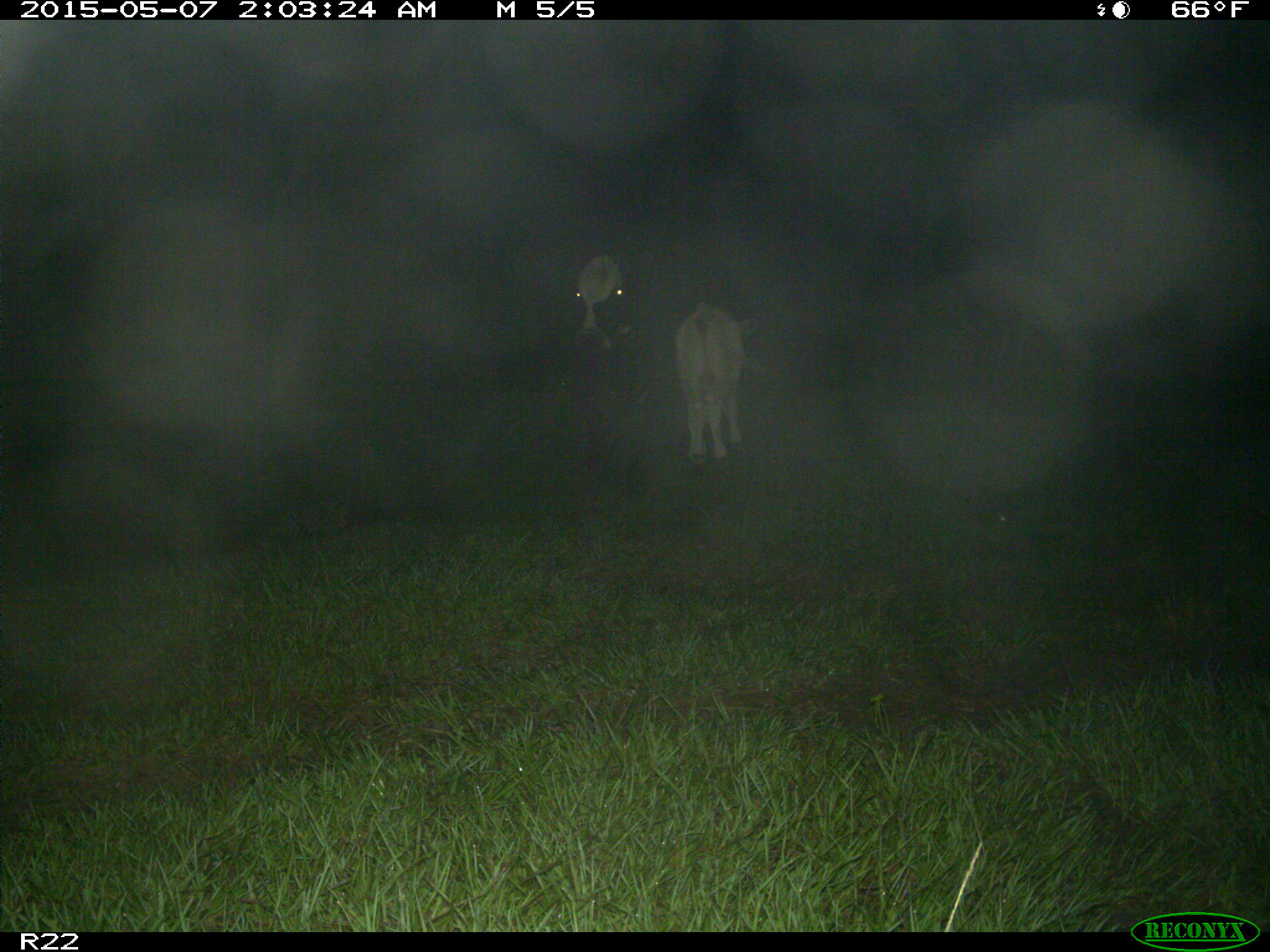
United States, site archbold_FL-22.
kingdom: Animalia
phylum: Chordata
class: Mammalia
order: Artiodactyla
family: Bovidae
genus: Bos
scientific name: Bos taurus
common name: domestic cow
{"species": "Bos taurus (domestic cow)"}